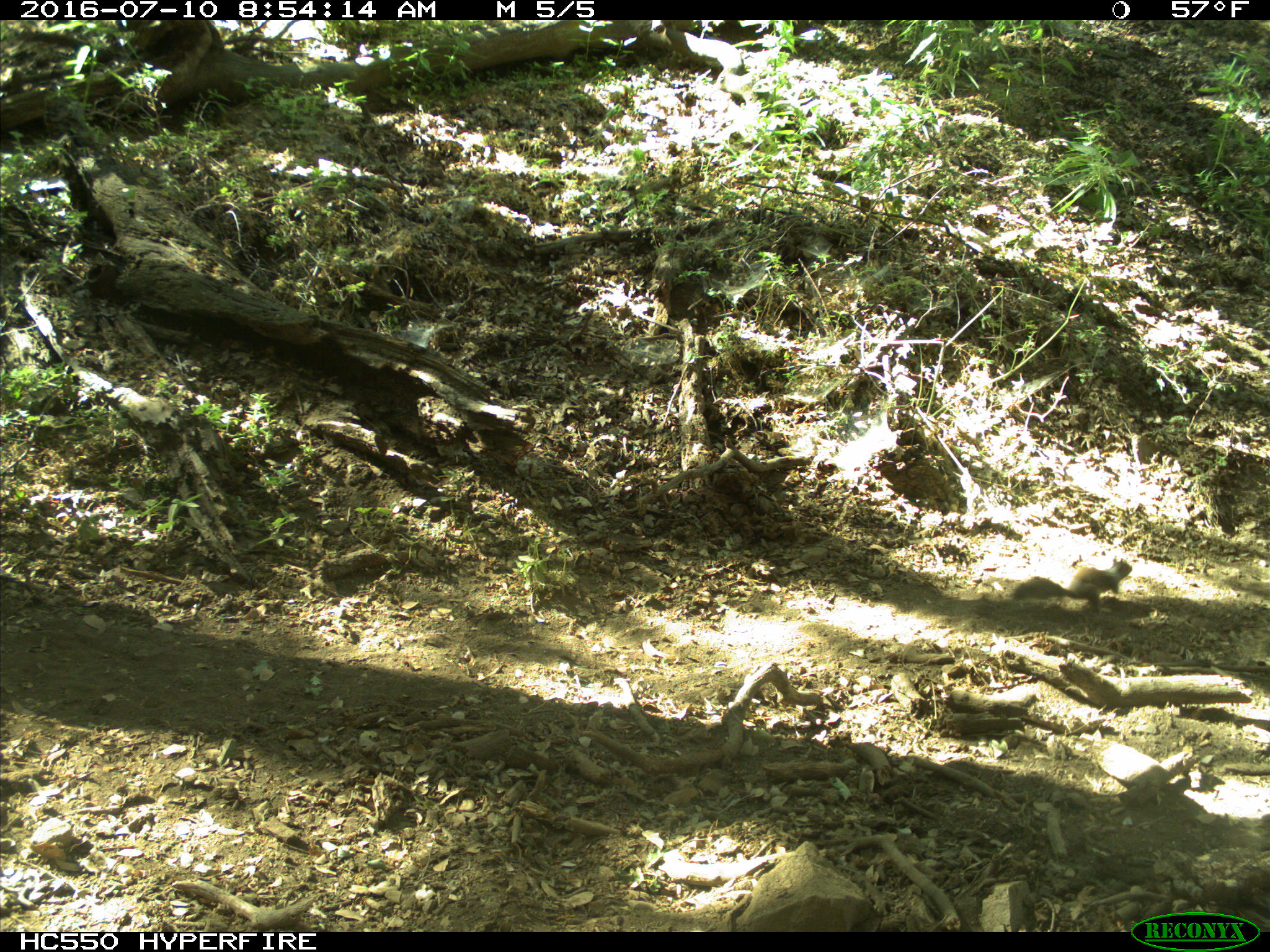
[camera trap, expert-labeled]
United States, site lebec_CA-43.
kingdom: Animalia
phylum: Chordata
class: Mammalia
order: Rodentia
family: Sciuridae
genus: Otospermophilus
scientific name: Otospermophilus beecheyi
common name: california ground squirrel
Otospermophilus beecheyi (california ground squirrel).